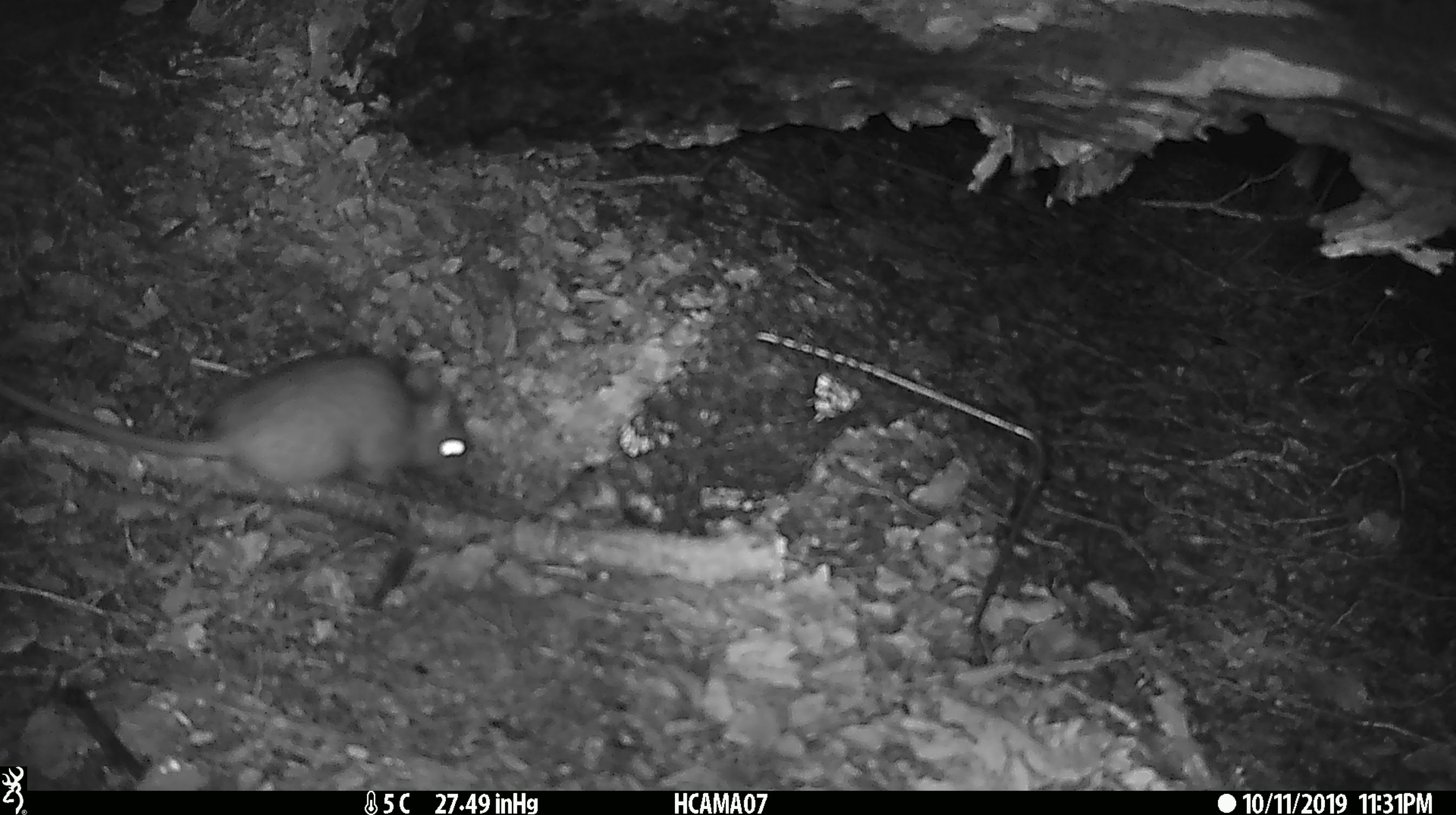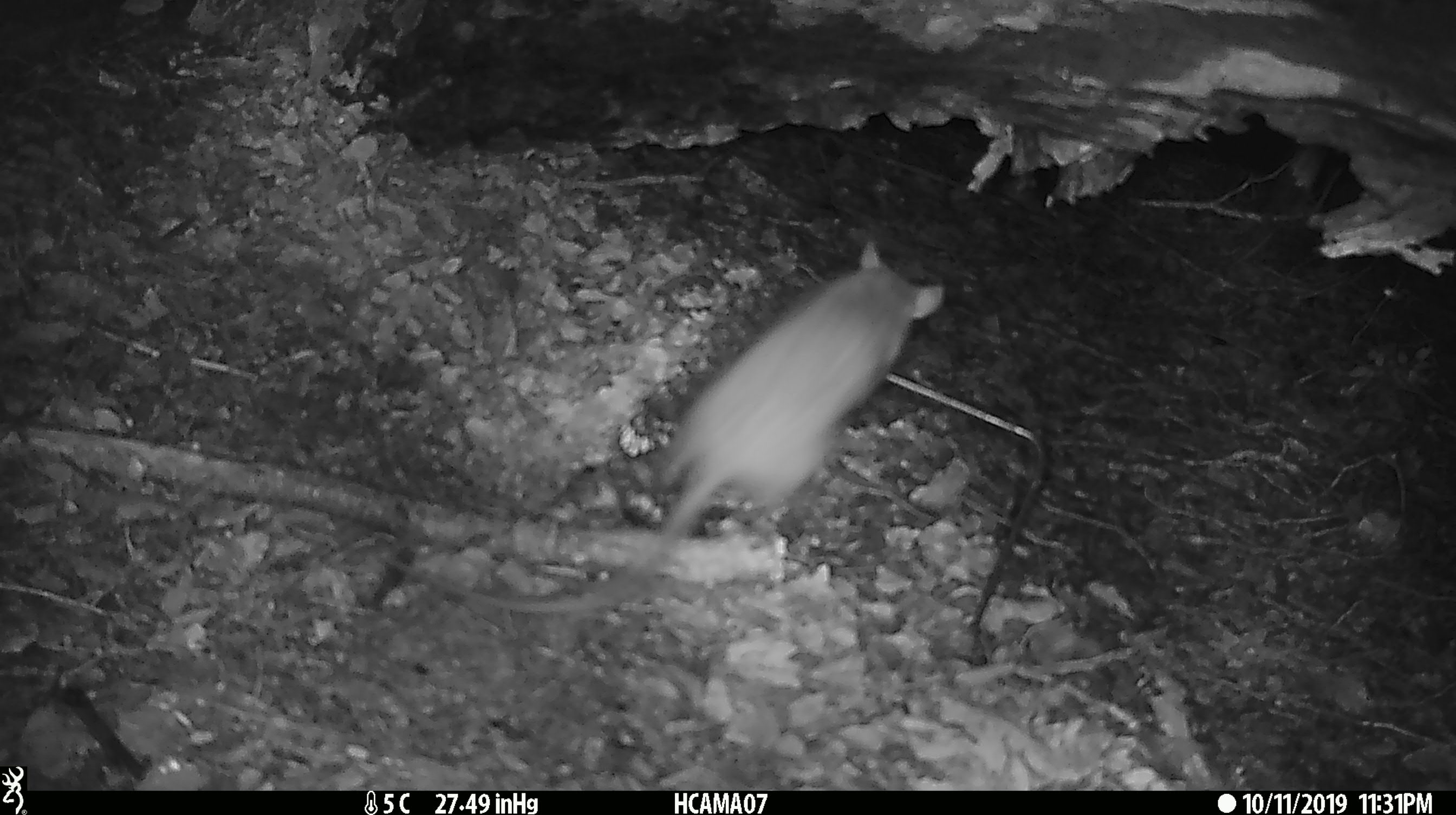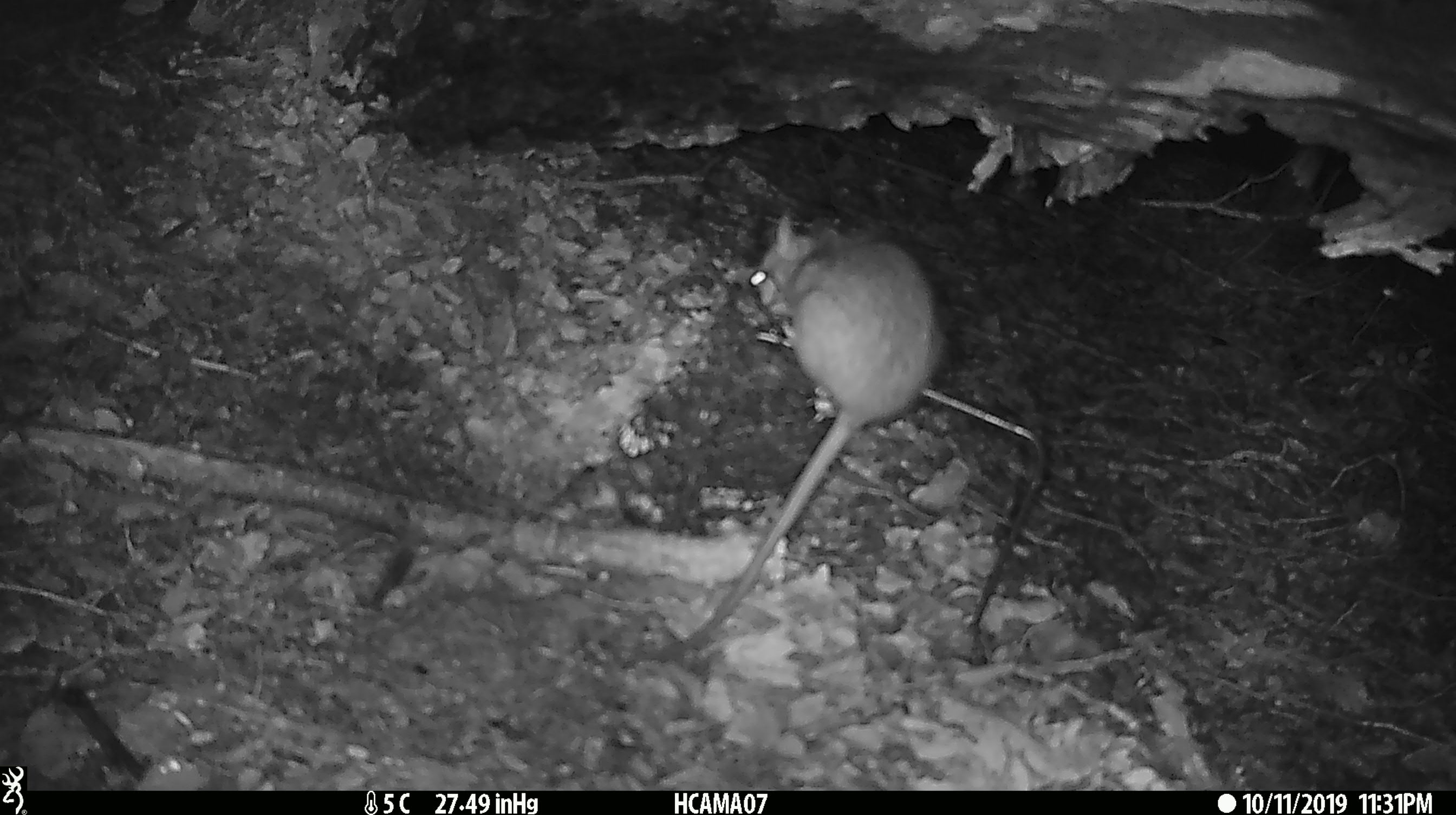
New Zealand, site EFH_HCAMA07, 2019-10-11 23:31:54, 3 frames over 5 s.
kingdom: Animalia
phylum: Chordata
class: Mammalia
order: Rodentia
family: Muridae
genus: Rattus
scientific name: Rattus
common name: rat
Rat (Rattus).